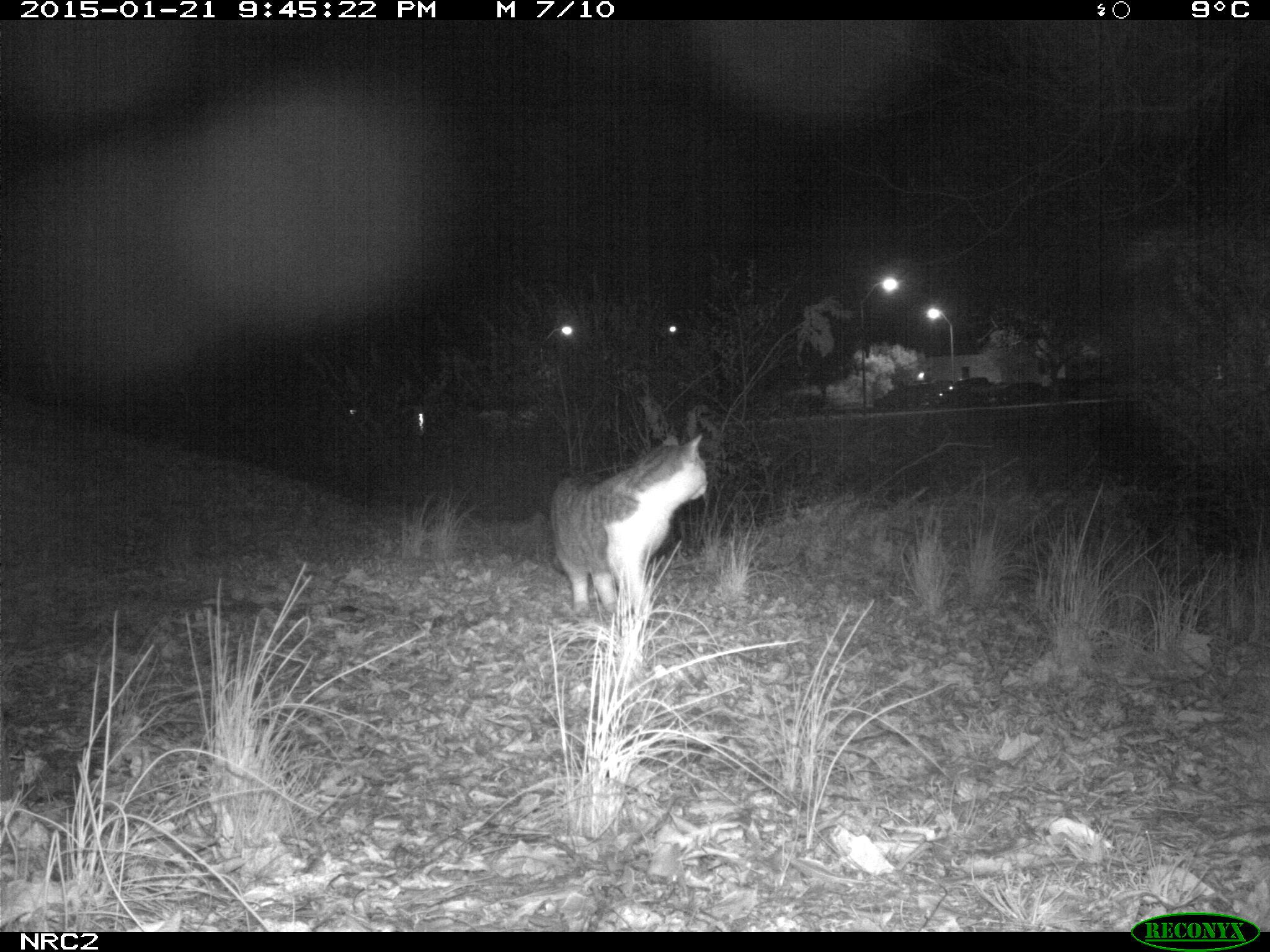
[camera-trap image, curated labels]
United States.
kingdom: Animalia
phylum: Chordata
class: Mammalia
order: Carnivora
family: Felidae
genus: Felis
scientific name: Felis catus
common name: domestic cat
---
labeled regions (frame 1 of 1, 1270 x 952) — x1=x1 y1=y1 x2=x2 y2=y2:
Domestic Cat: x1=539 y1=418 x2=715 y2=644